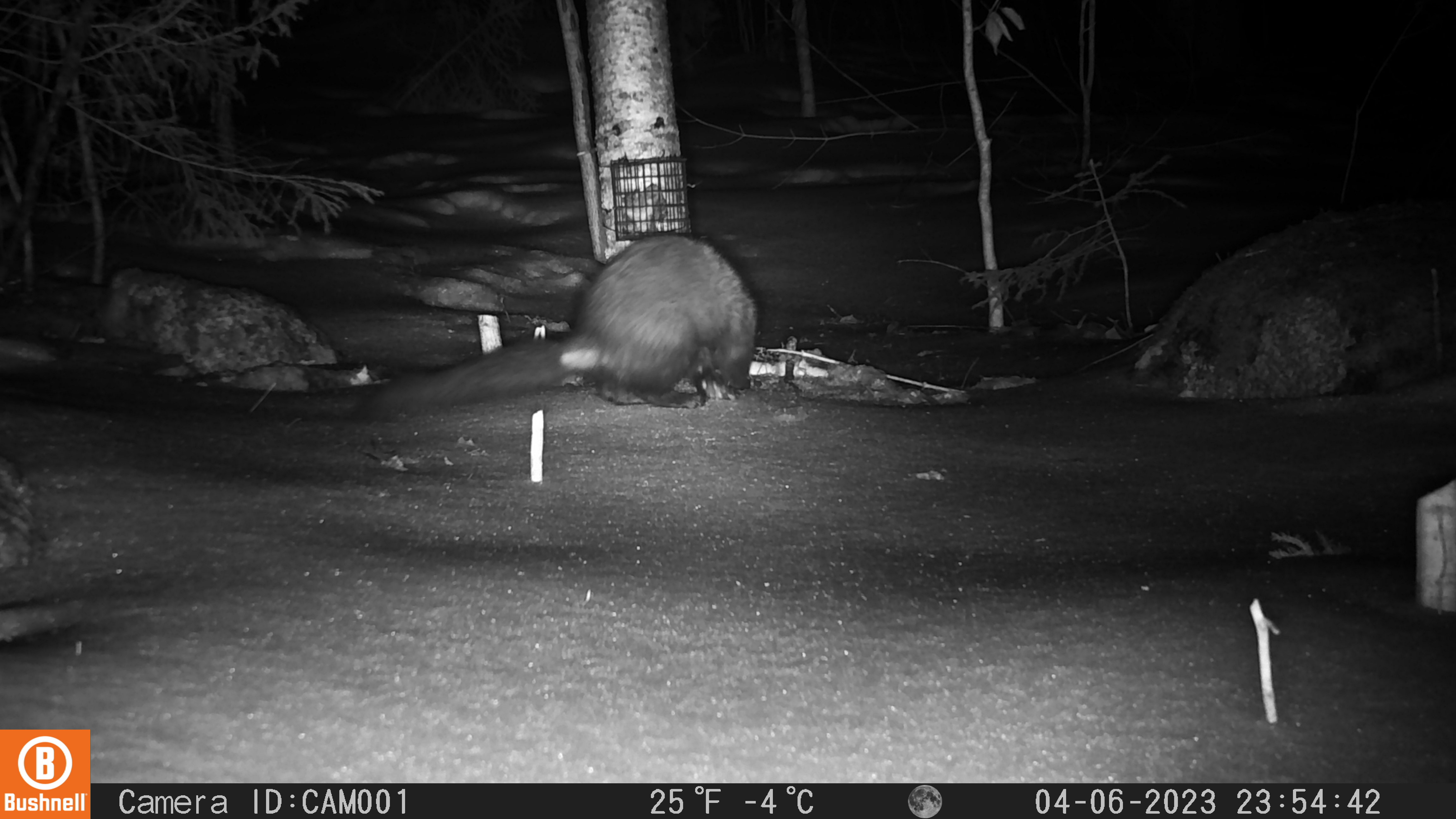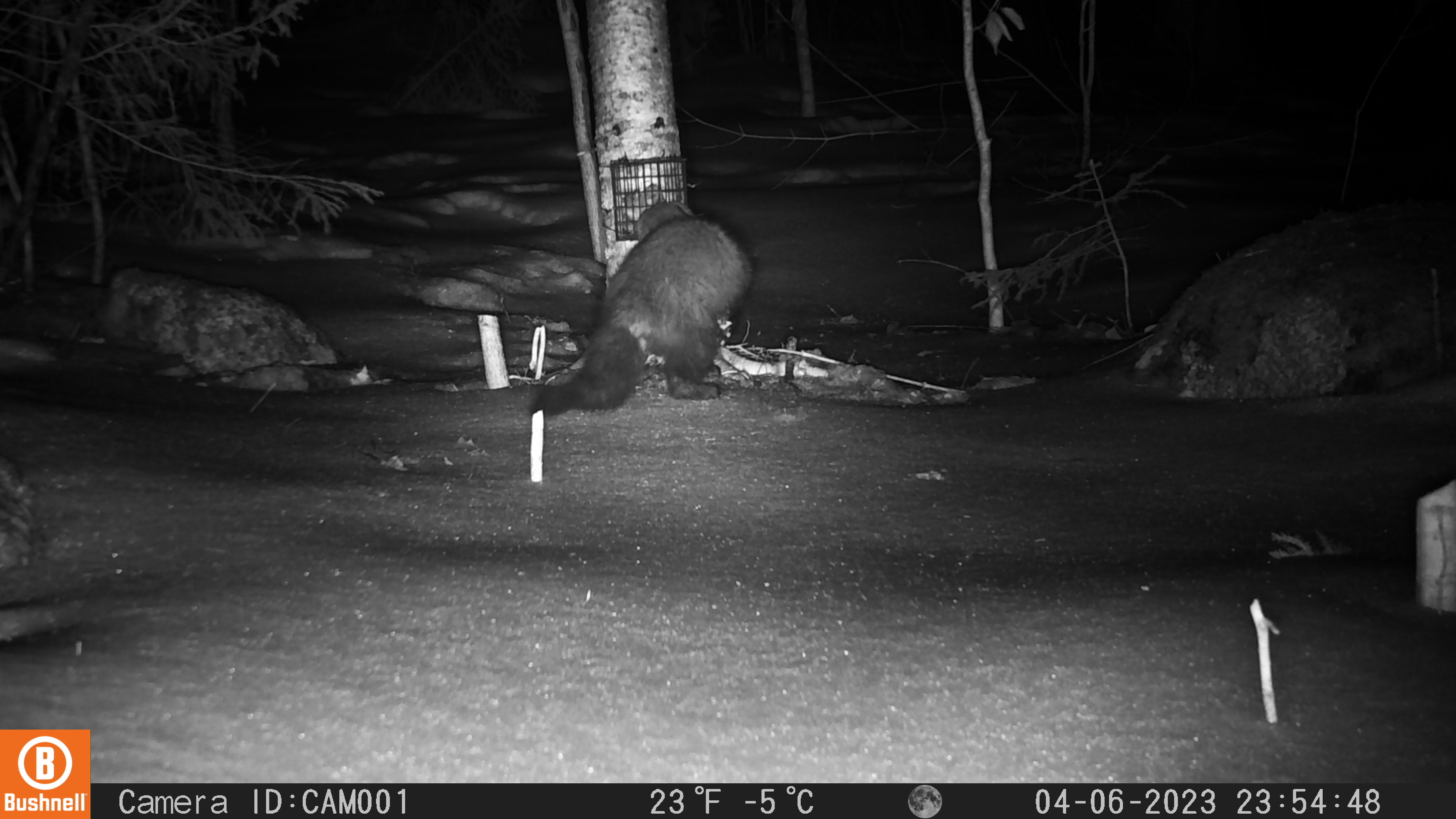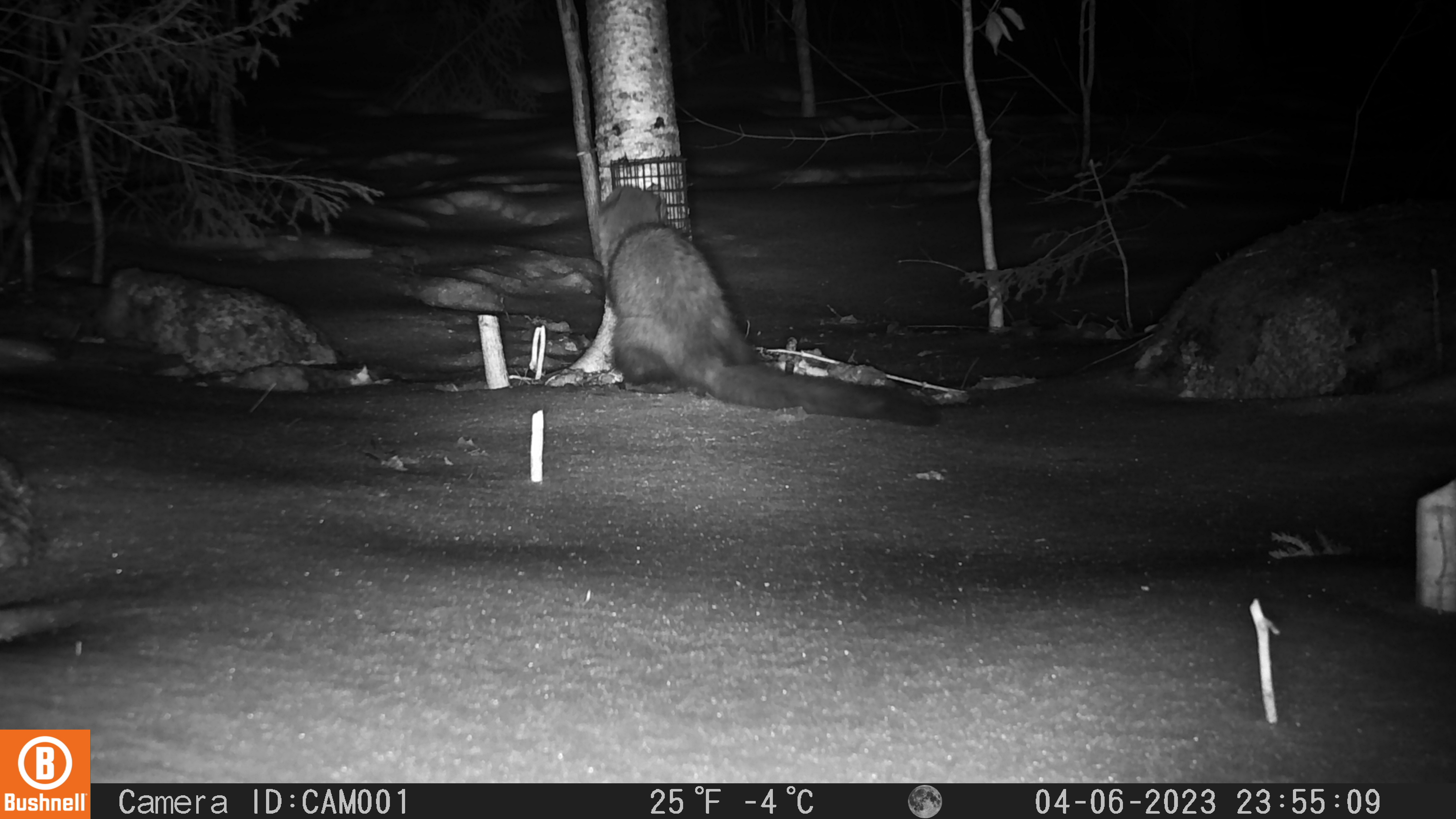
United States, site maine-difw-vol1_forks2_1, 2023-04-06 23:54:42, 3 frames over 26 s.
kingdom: Animalia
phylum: Chordata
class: Mammalia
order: Carnivora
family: Mustelidae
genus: Pekania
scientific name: Pekania pennanti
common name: fisher